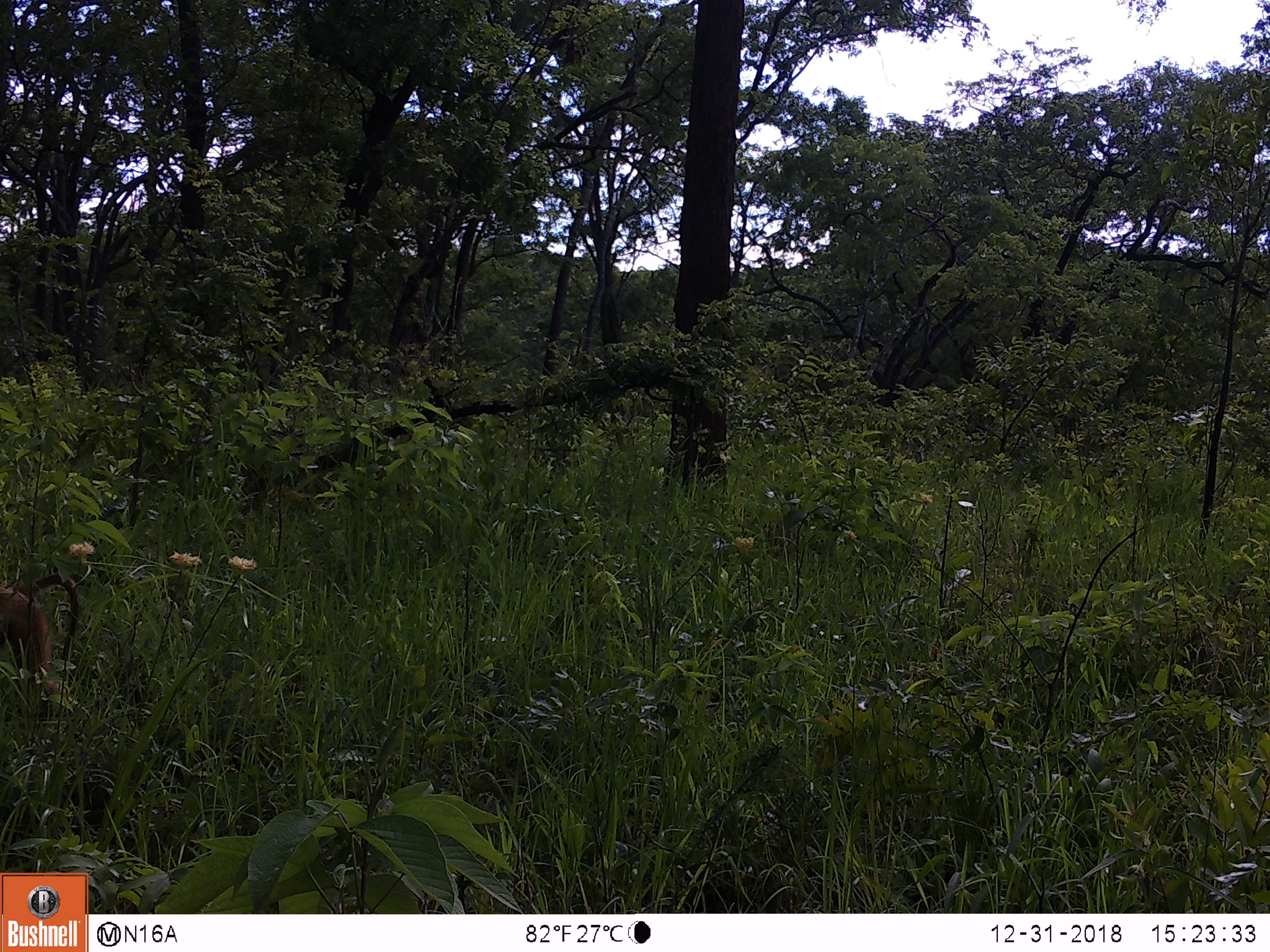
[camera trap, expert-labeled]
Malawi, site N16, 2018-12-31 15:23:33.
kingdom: Animalia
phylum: Chordata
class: Mammalia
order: Primates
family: Cercopithecidae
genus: Papio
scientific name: Papio cynocephalus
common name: yellow baboon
Yellow baboon (Papio cynocephalus), count 1.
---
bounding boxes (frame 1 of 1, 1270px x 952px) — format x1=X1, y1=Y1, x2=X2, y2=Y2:
yellow baboon: x1=2, y1=559, x2=91, y2=707